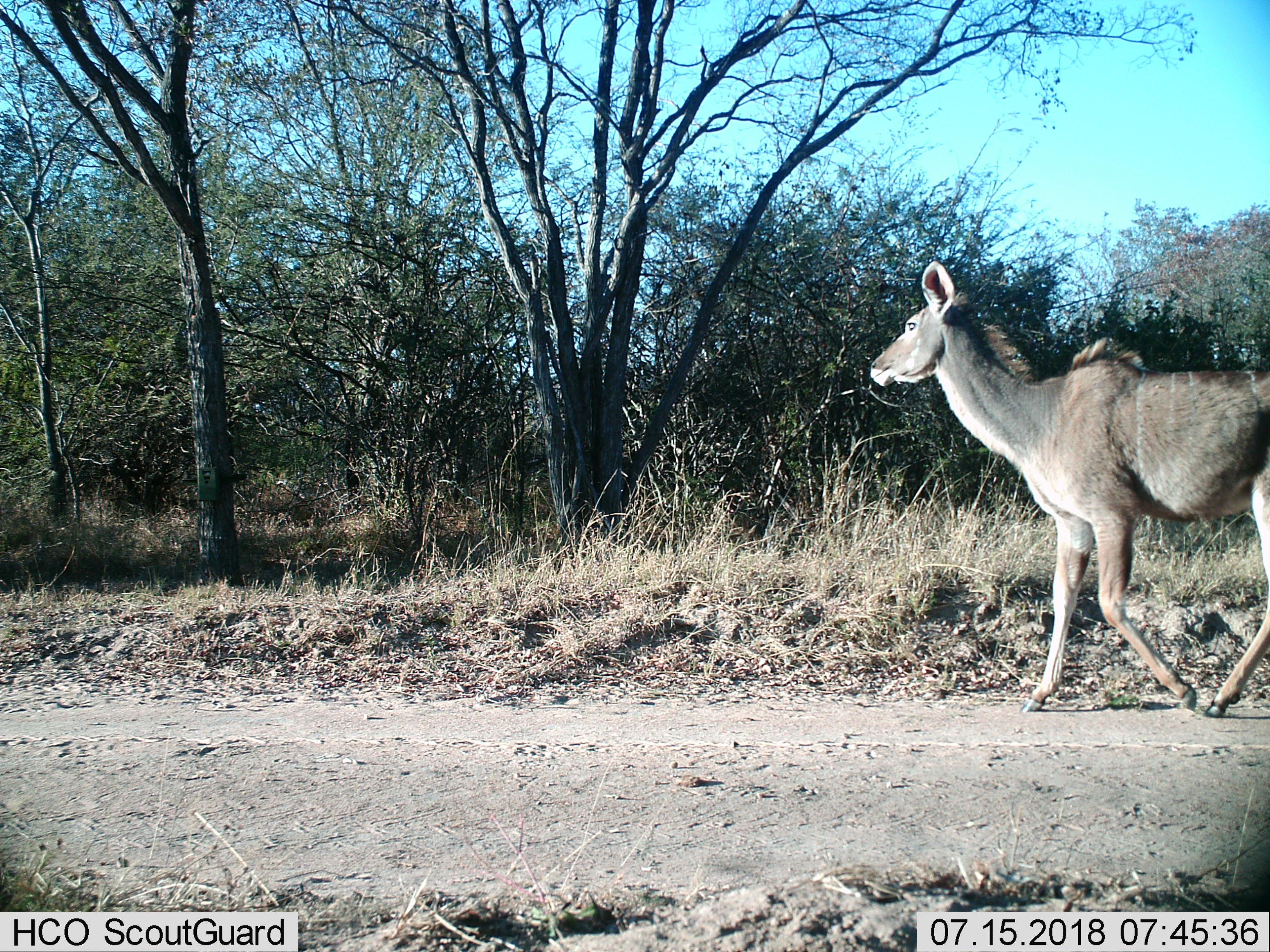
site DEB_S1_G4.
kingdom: Animalia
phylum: Chordata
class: Mammalia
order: Artiodactyla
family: Bovidae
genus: Tragelaphus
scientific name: Tragelaphus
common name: kudu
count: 1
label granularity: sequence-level